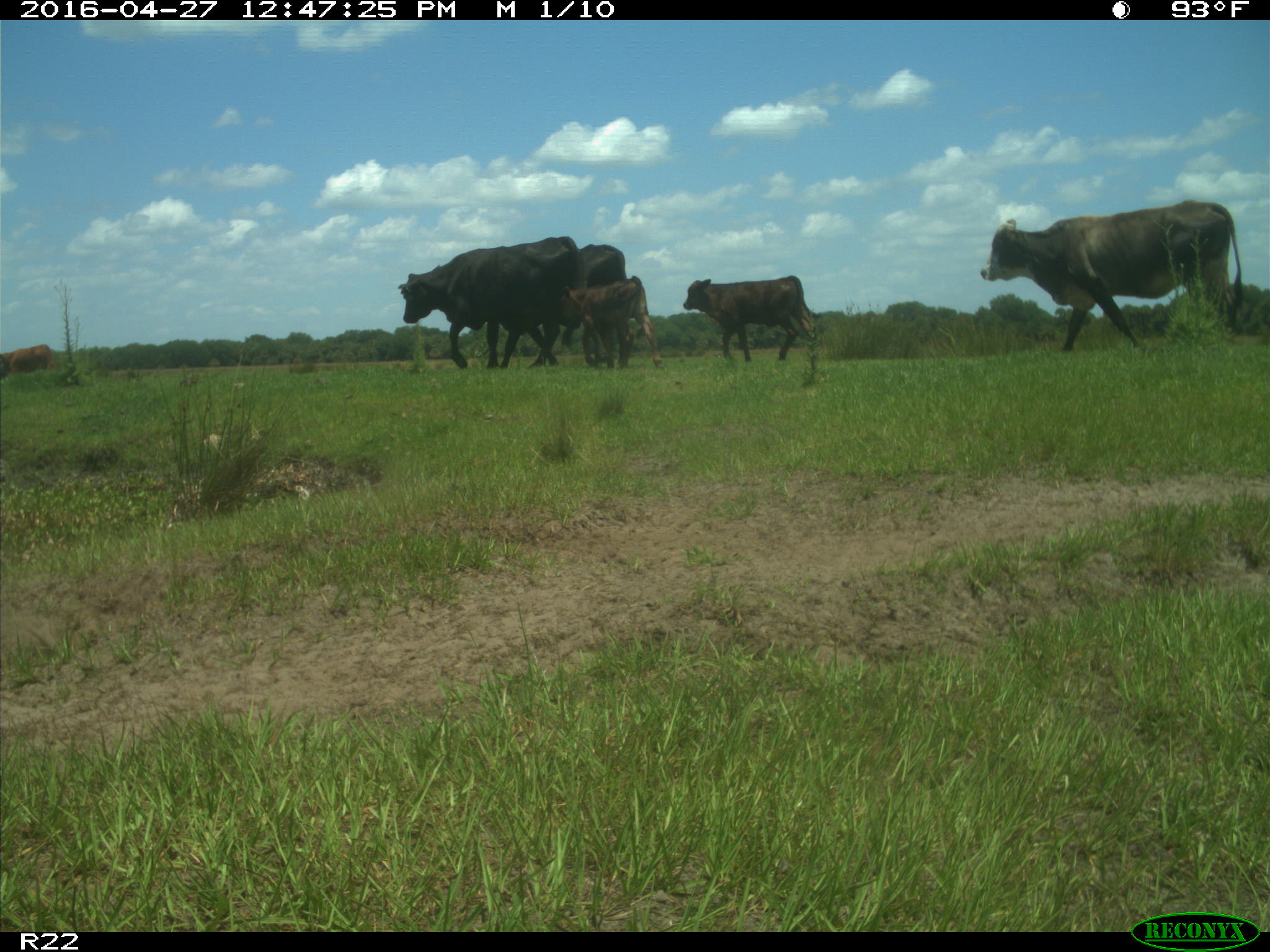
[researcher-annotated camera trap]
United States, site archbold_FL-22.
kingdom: Animalia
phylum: Chordata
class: Mammalia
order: Artiodactyla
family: Bovidae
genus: Bos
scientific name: Bos taurus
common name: domestic cow